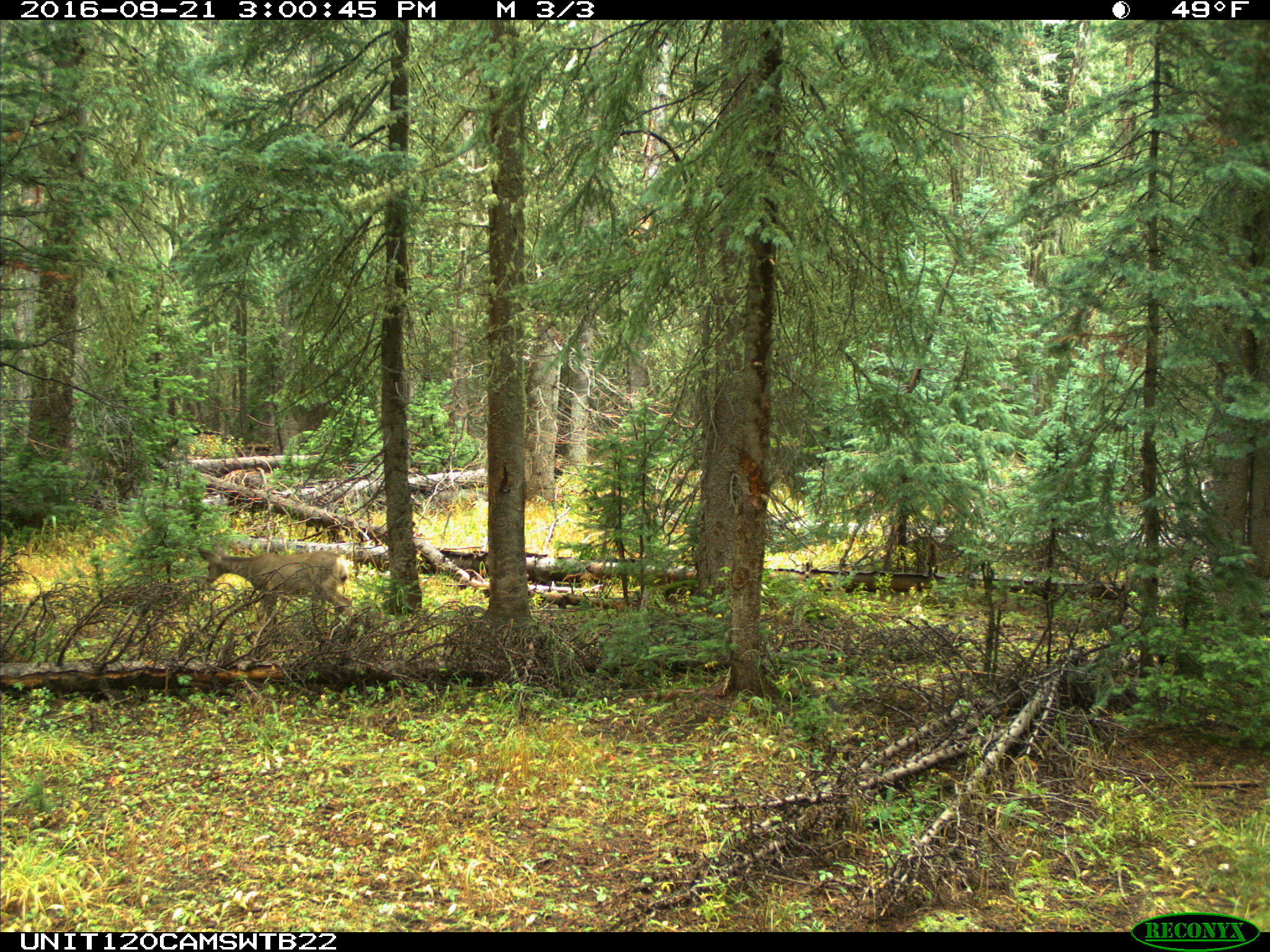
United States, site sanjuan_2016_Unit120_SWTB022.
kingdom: Animalia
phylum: Chordata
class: Mammalia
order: Artiodactyla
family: Cervidae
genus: Odocoileus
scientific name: Odocoileus hemionus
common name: mule deer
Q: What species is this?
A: Odocoileus hemionus (mule deer).